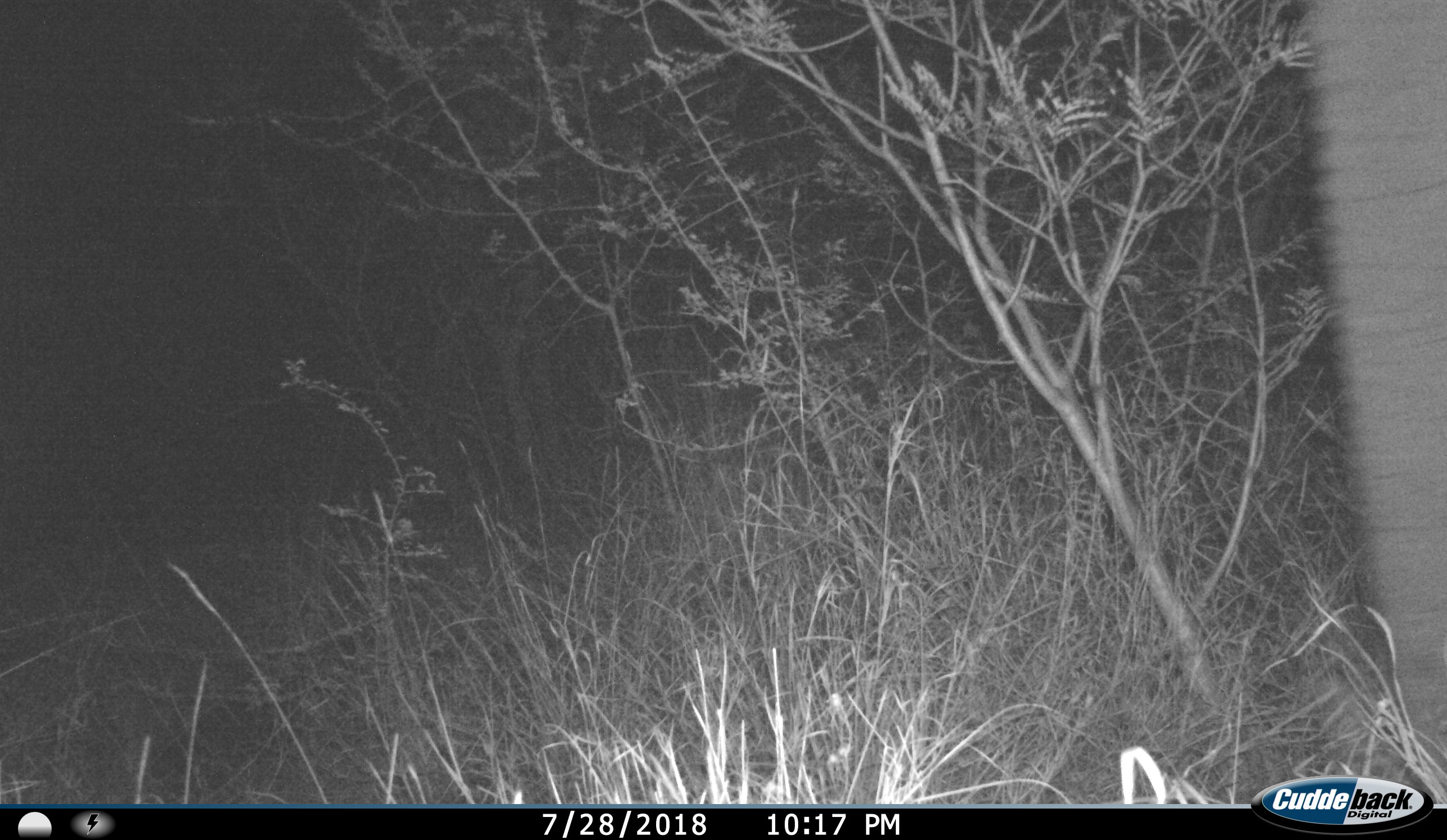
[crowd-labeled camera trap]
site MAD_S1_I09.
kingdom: Animalia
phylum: Chordata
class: Mammalia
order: Proboscidea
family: Elephantidae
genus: Loxodonta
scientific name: Loxodonta africana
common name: african bush elephant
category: elephant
Elephant (african bush elephant) (Loxodonta africana), count 1. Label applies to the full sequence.